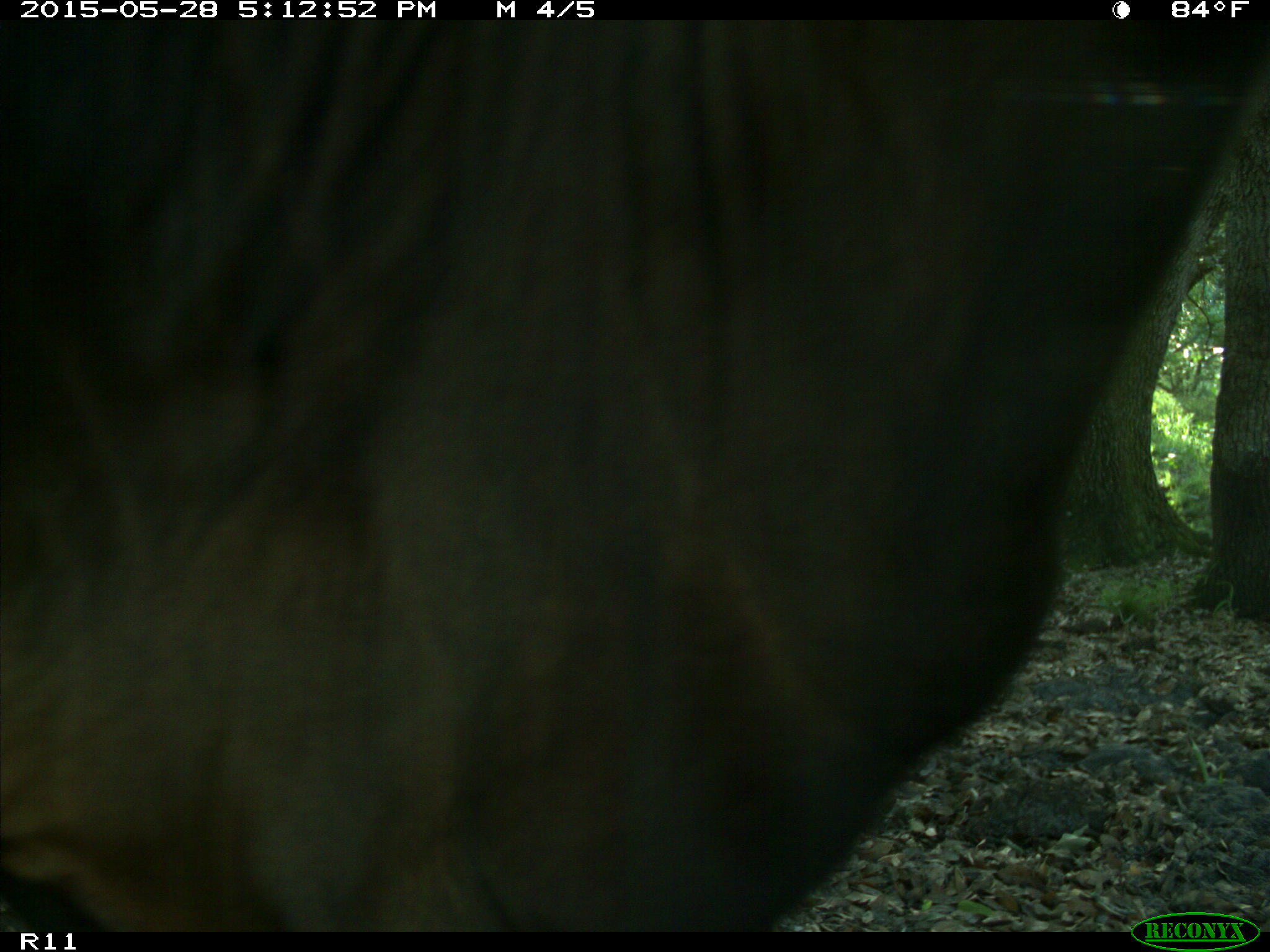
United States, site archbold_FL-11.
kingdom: Animalia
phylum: Chordata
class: Mammalia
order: Artiodactyla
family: Bovidae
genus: Bos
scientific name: Bos taurus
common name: domestic cow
Bos taurus (domestic cow).